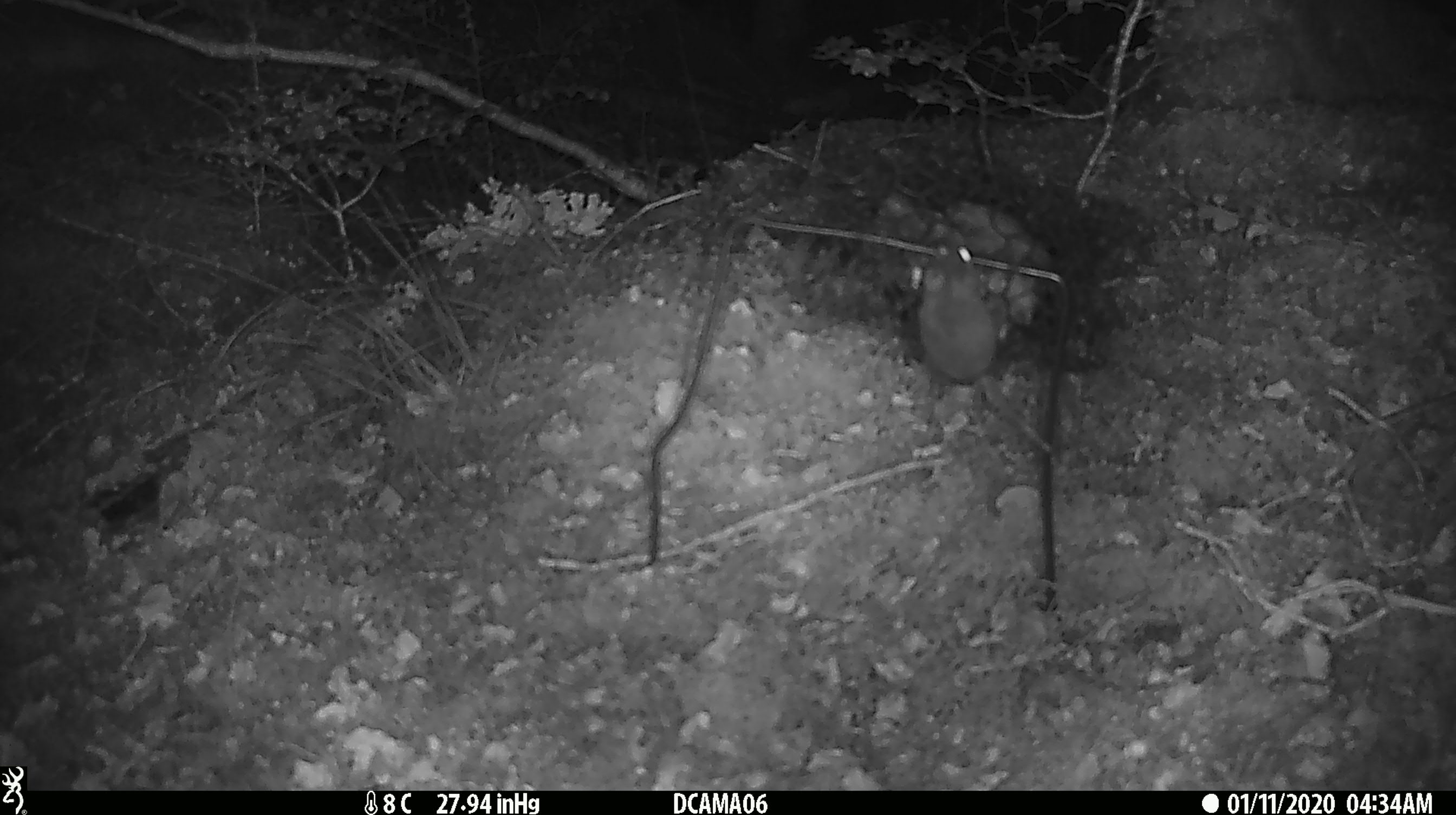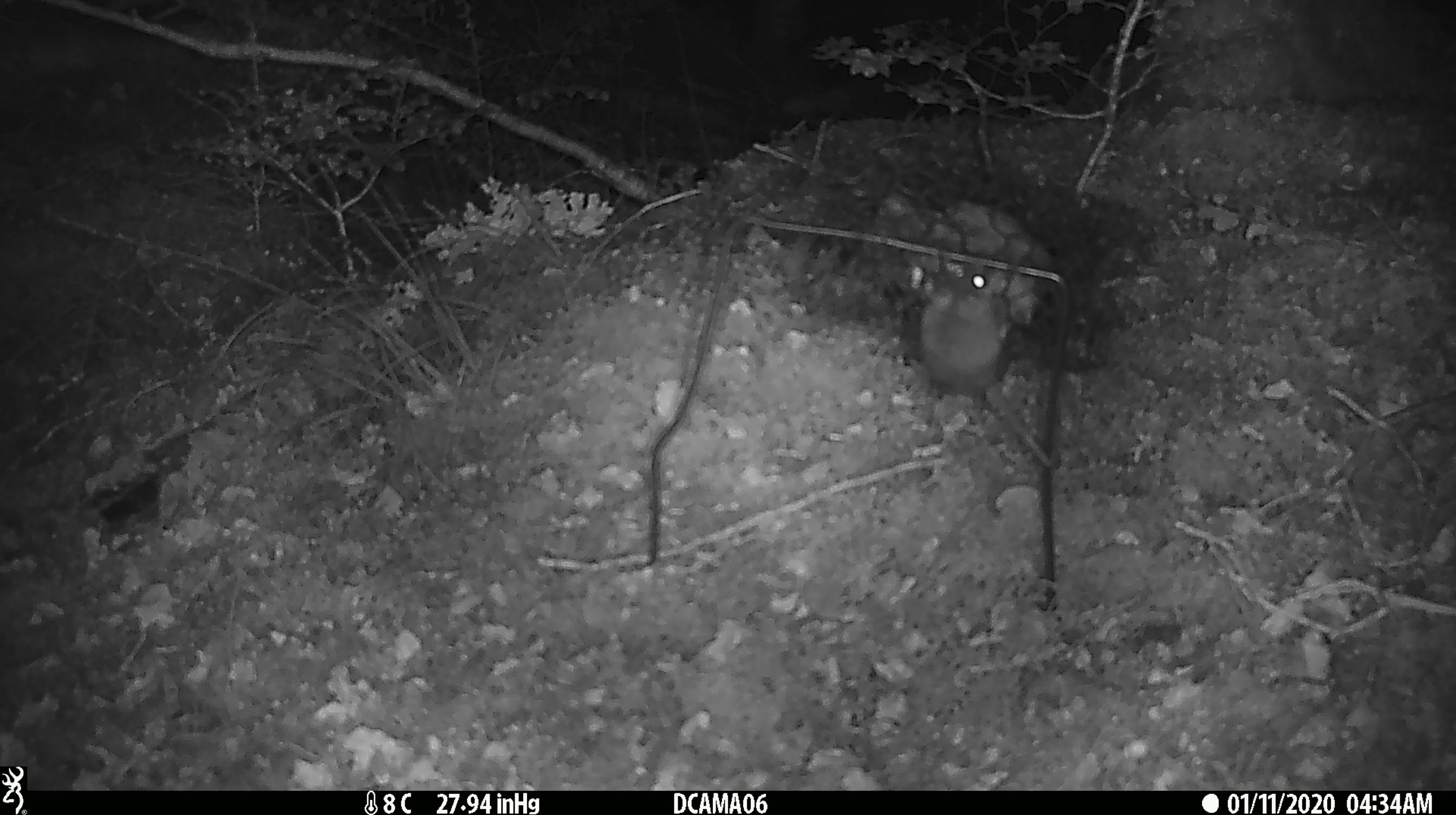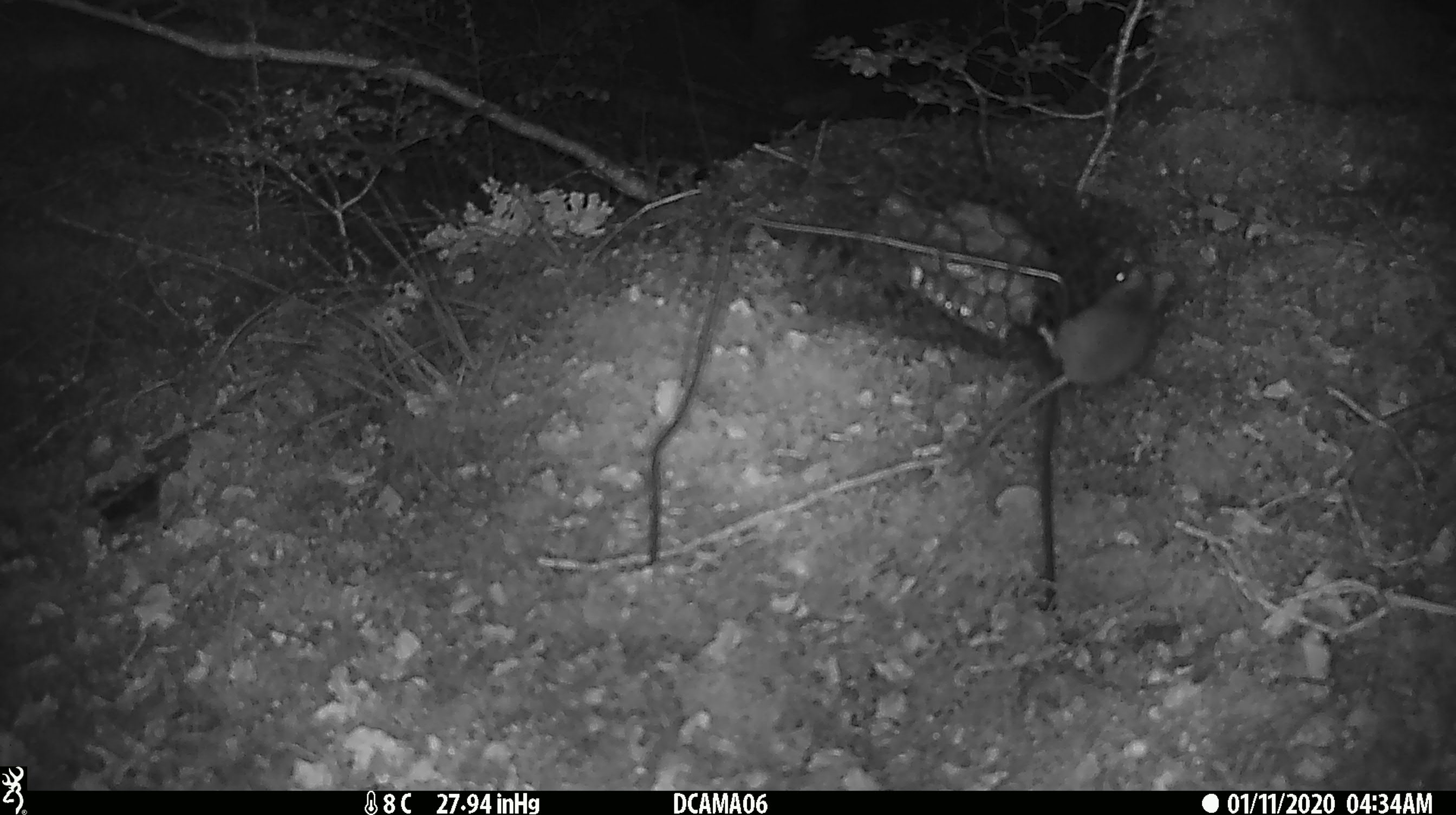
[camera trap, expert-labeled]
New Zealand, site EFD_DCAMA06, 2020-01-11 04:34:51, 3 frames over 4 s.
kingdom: Animalia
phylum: Chordata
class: Mammalia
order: Rodentia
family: Muridae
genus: Mus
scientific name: Mus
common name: mouse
Mouse (Mus).